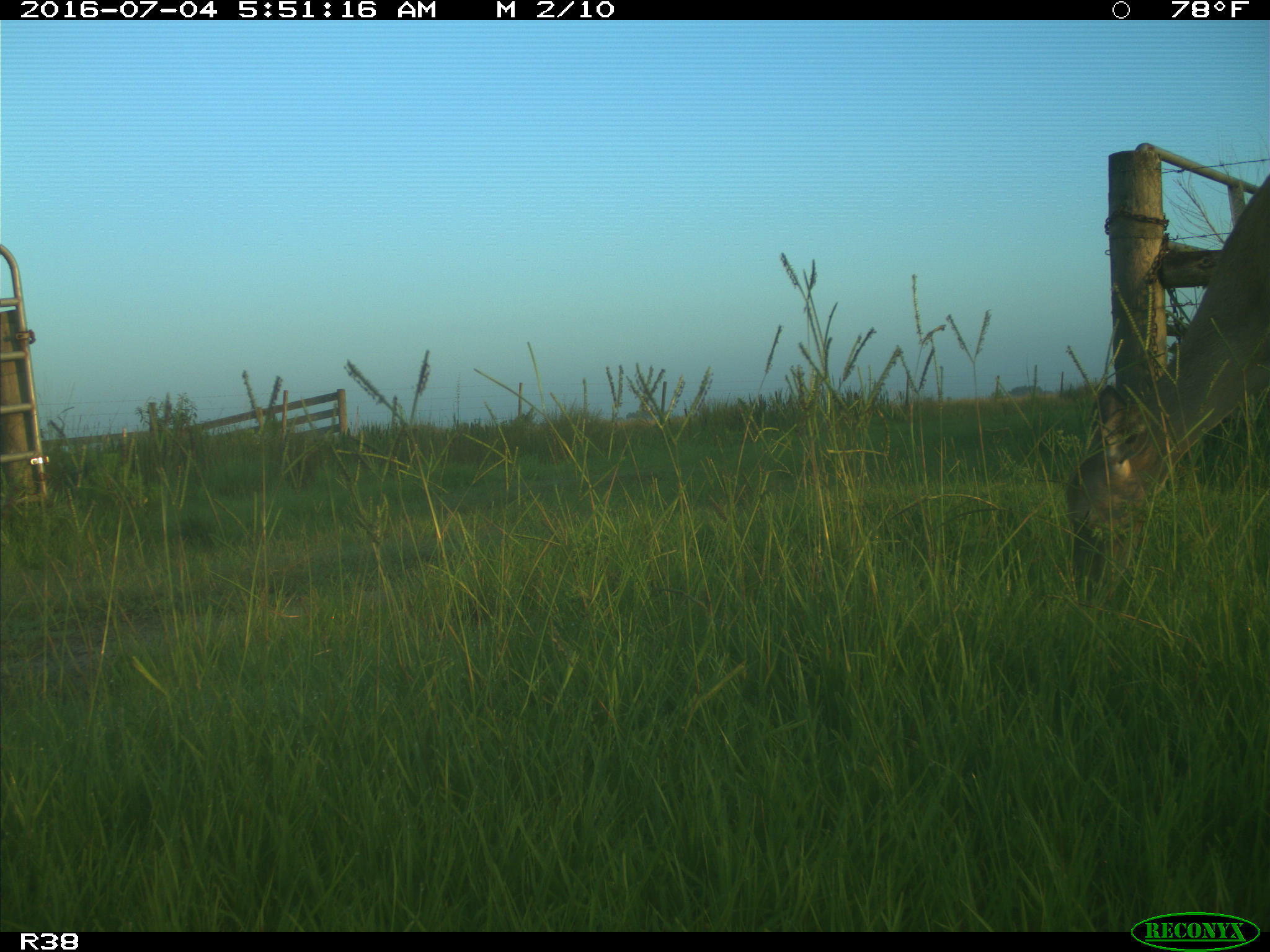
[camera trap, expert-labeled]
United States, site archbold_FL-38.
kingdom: Animalia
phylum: Chordata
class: Mammalia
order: Artiodactyla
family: Cervidae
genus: Odocoileus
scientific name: Odocoileus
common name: deer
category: unidentified deer